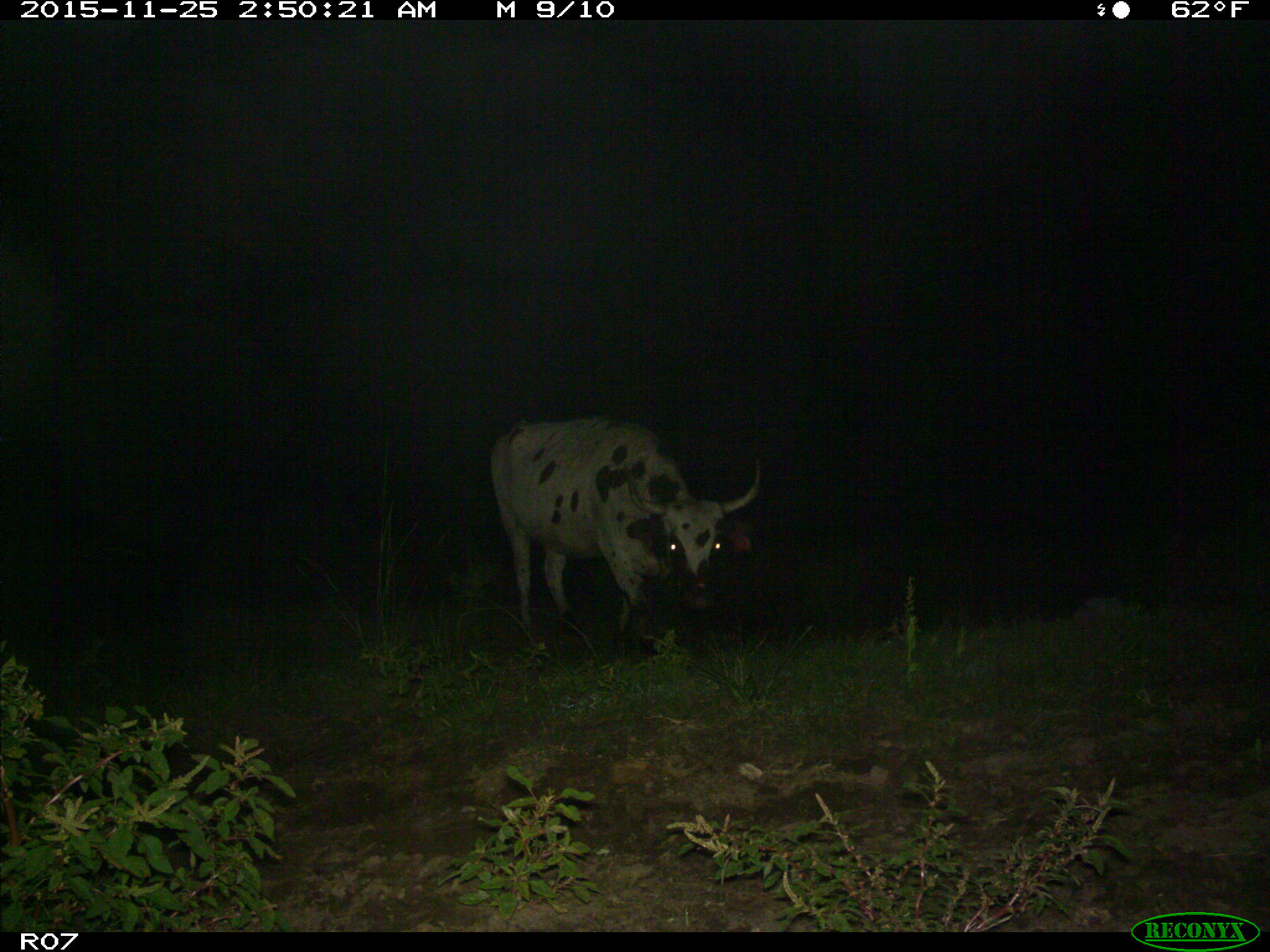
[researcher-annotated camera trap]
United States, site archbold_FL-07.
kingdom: Animalia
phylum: Chordata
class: Mammalia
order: Artiodactyla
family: Bovidae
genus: Bos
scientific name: Bos taurus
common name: domestic cow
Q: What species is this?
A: Bos taurus (domestic cow).